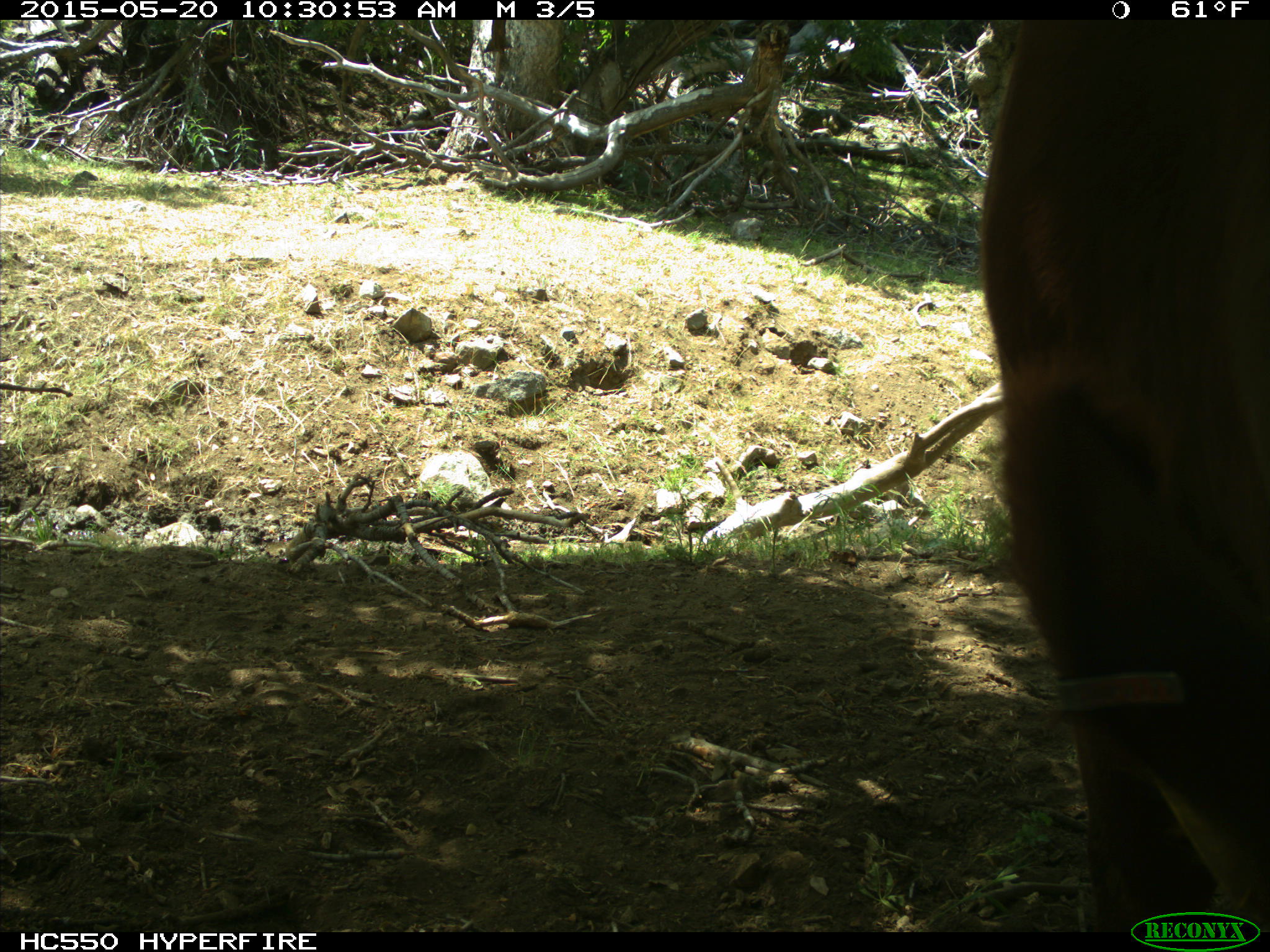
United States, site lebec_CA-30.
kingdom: Animalia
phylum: Chordata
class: Mammalia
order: Artiodactyla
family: Bovidae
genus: Bos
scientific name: Bos taurus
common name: domestic cow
Bos taurus (domestic cow).